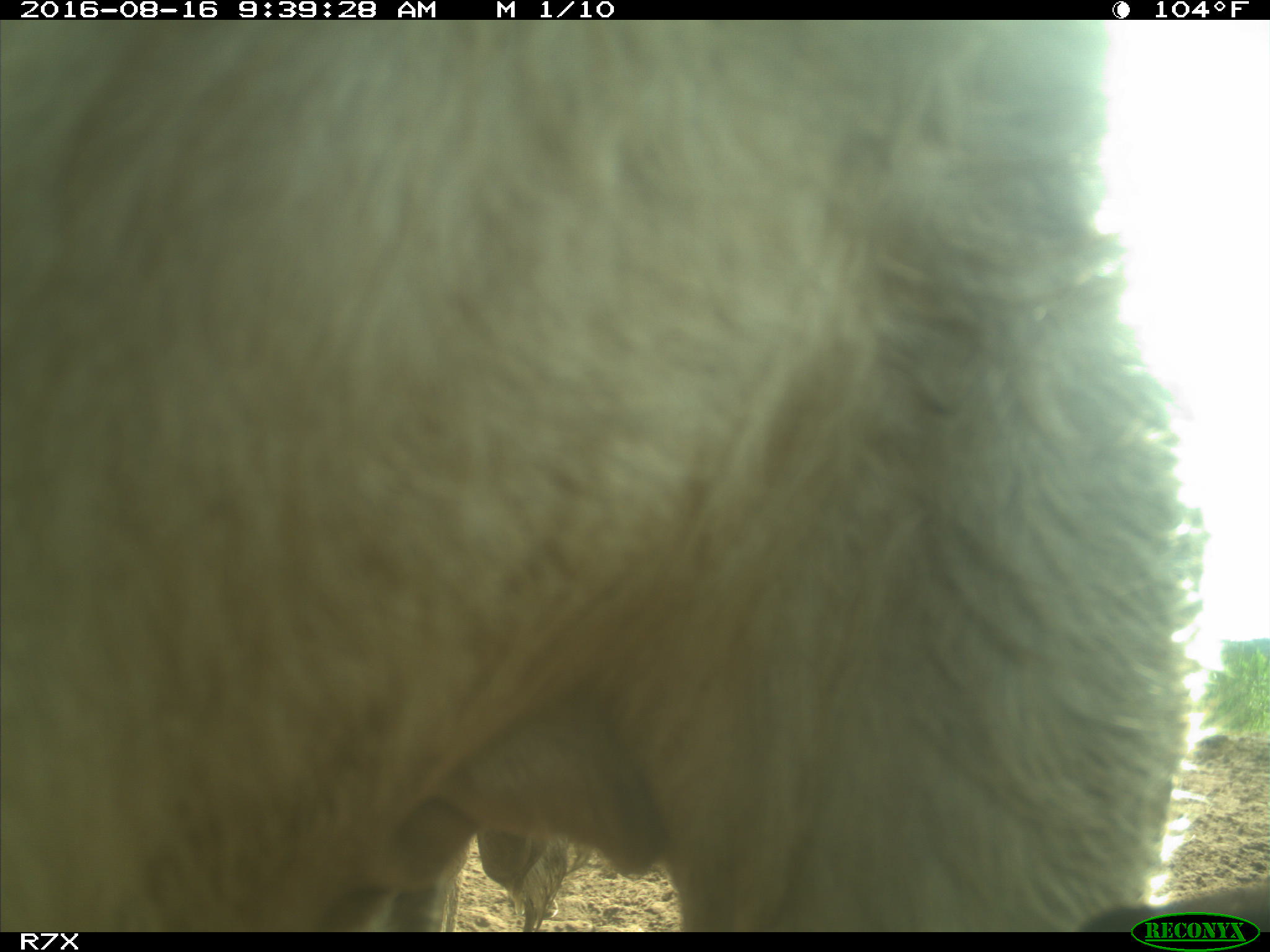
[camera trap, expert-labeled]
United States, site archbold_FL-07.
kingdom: Animalia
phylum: Chordata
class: Mammalia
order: Artiodactyla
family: Bovidae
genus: Bos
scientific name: Bos taurus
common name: domestic cow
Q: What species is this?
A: Bos taurus (domestic cow).